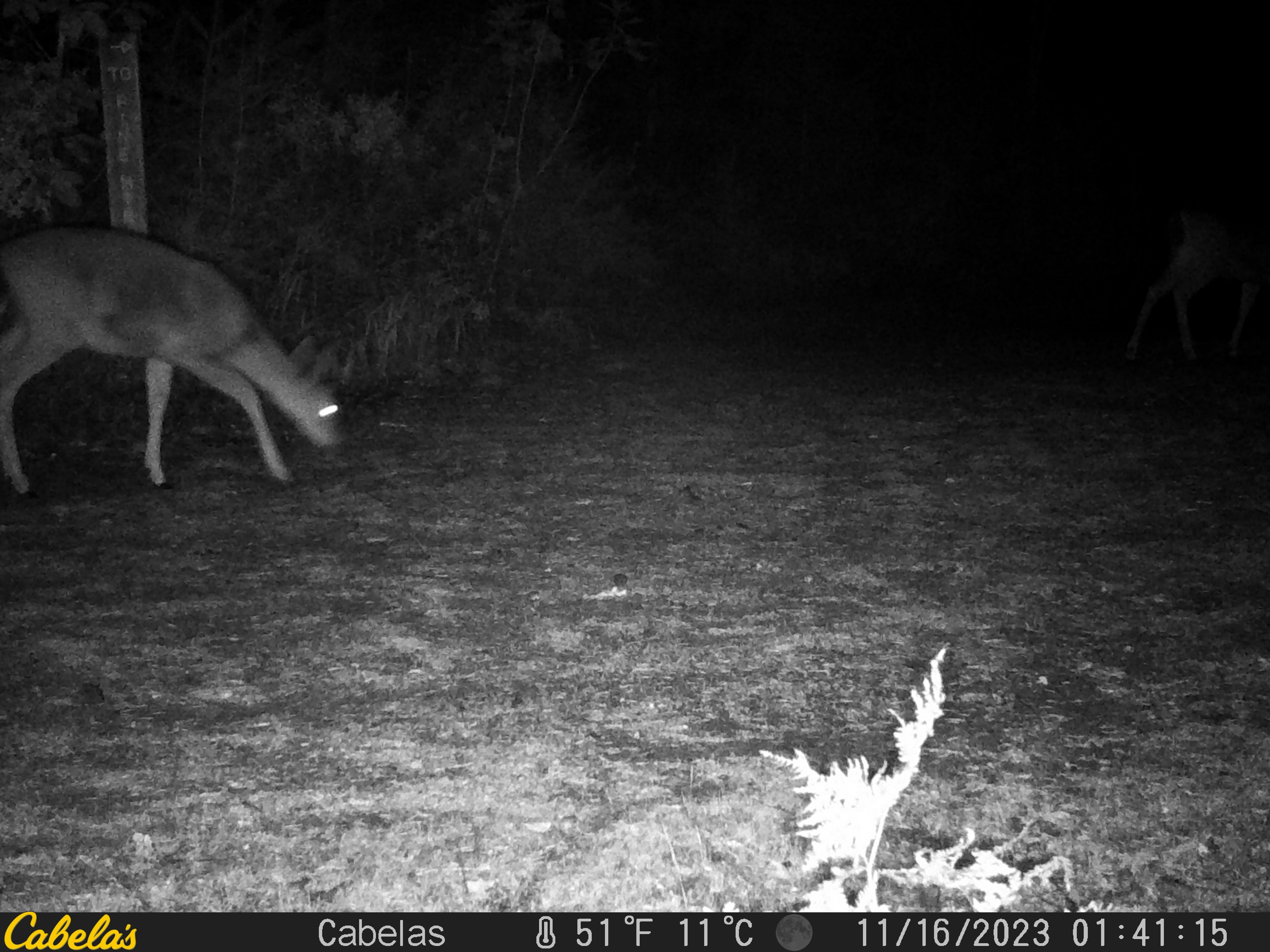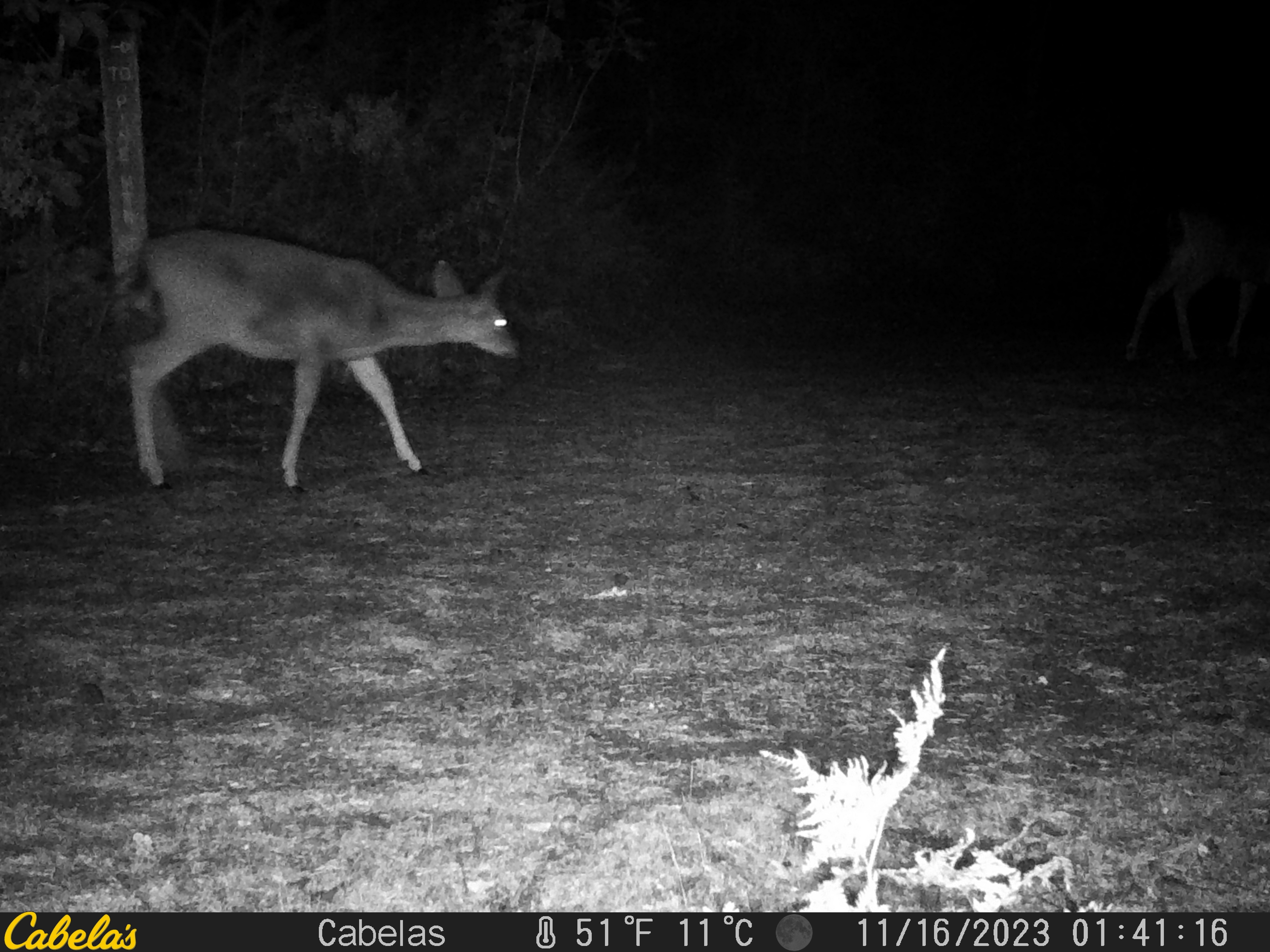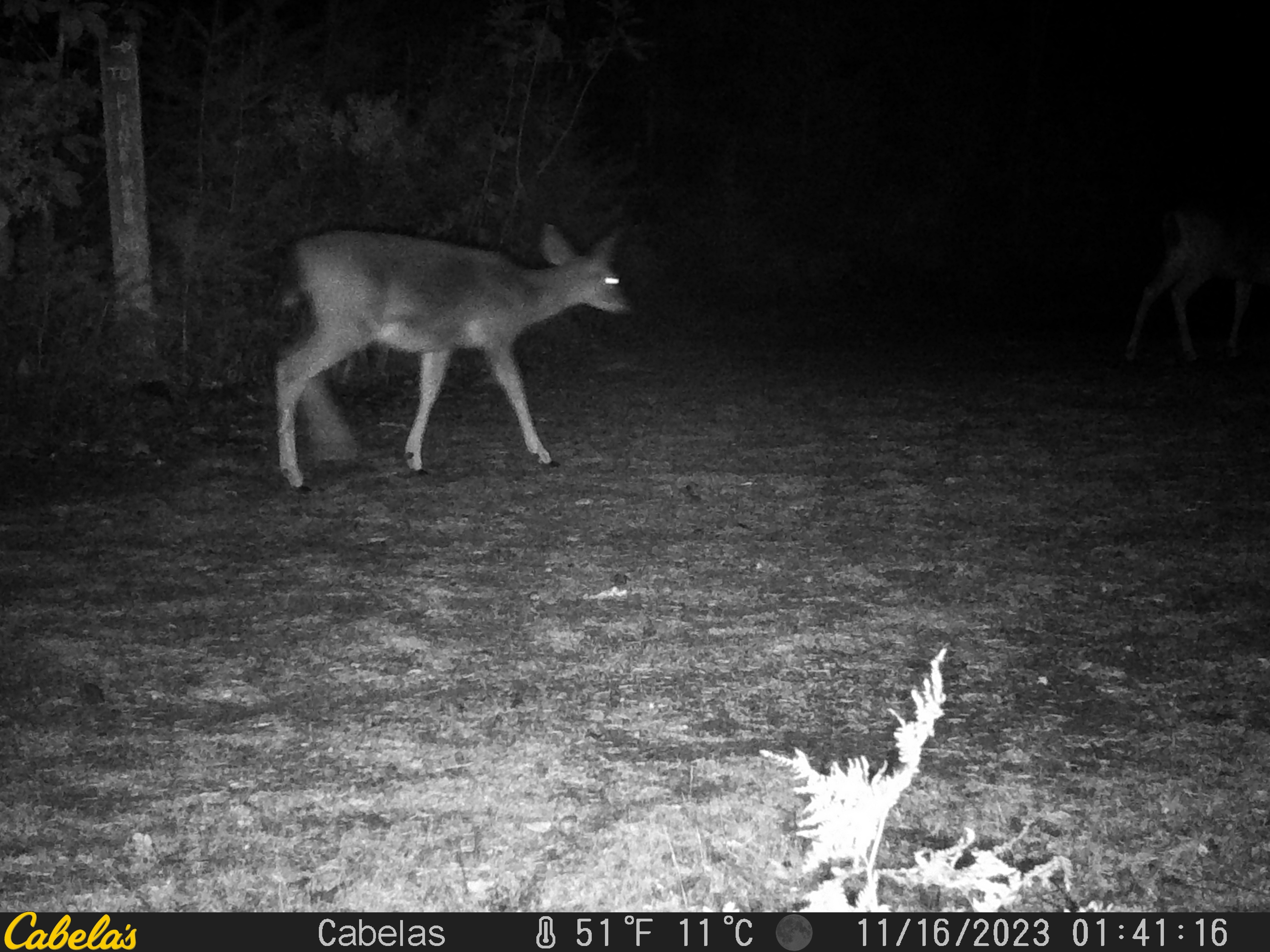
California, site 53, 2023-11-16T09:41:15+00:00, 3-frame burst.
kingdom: Animalia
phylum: Chordata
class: Mammalia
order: Artiodactyla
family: Cervidae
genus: Odocoileus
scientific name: Odocoileus hemionus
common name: mule deer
Mule deer (Odocoileus hemionus).